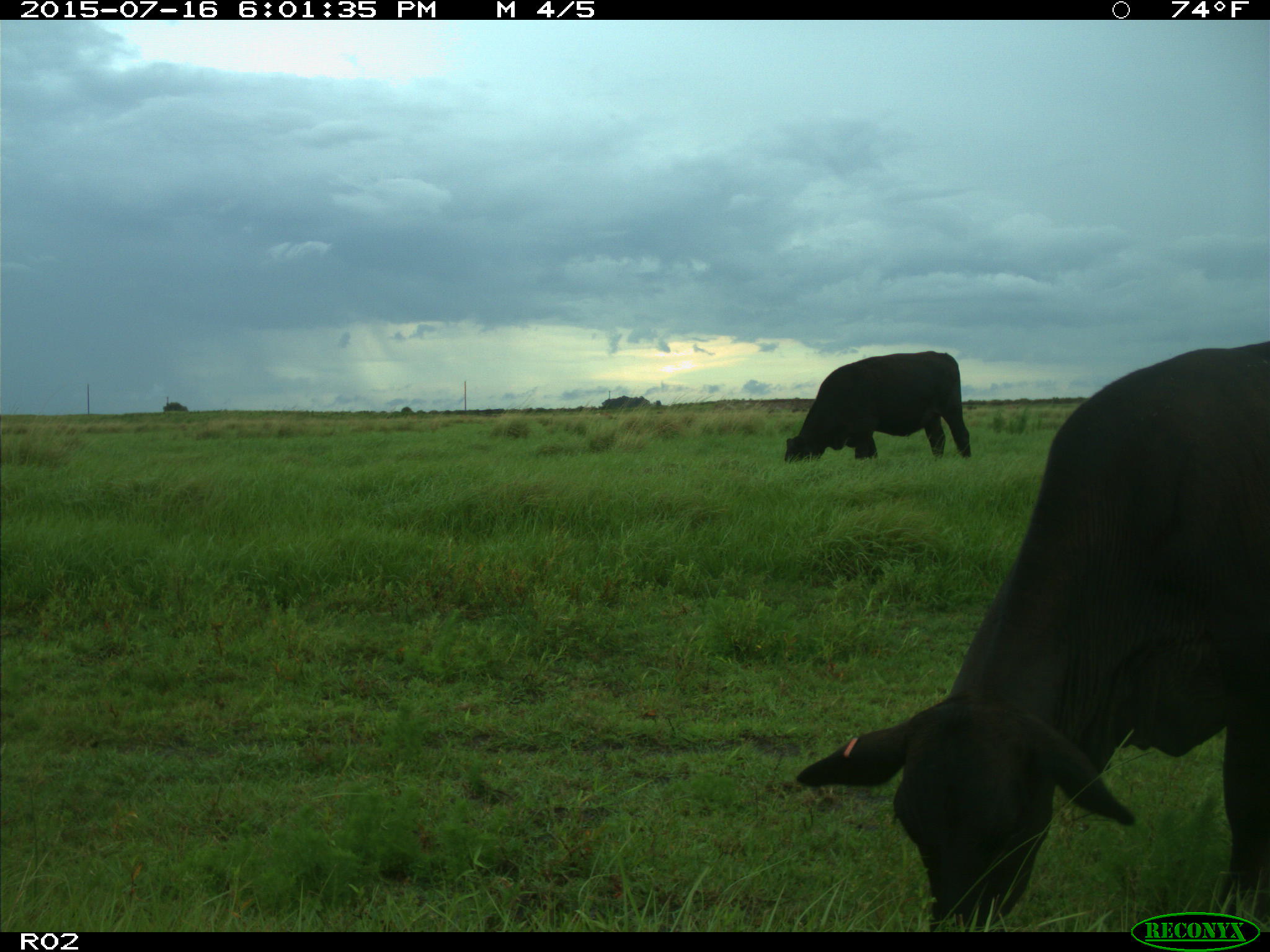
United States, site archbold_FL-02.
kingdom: Animalia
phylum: Chordata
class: Mammalia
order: Artiodactyla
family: Bovidae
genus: Bos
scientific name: Bos taurus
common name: domestic cow